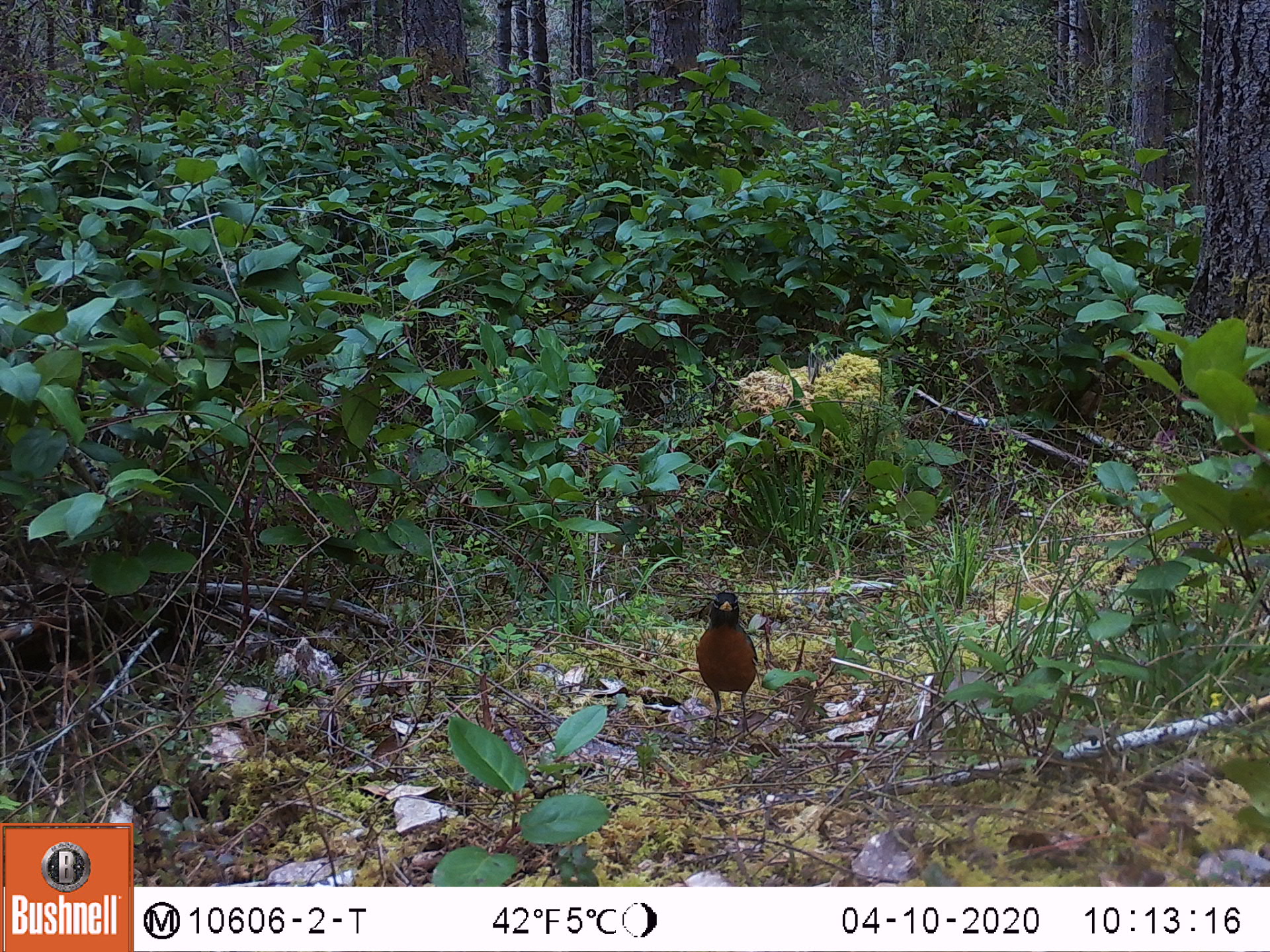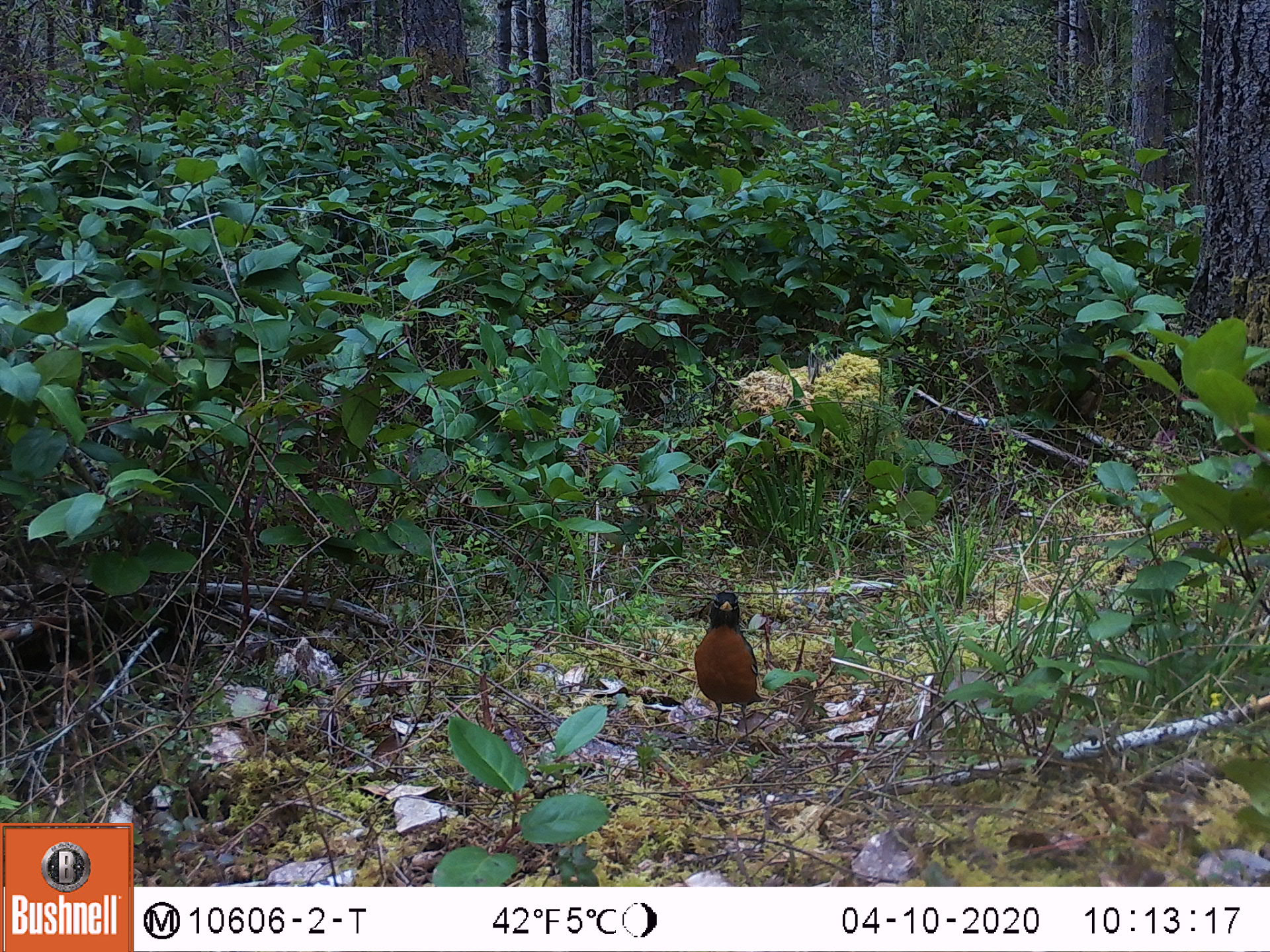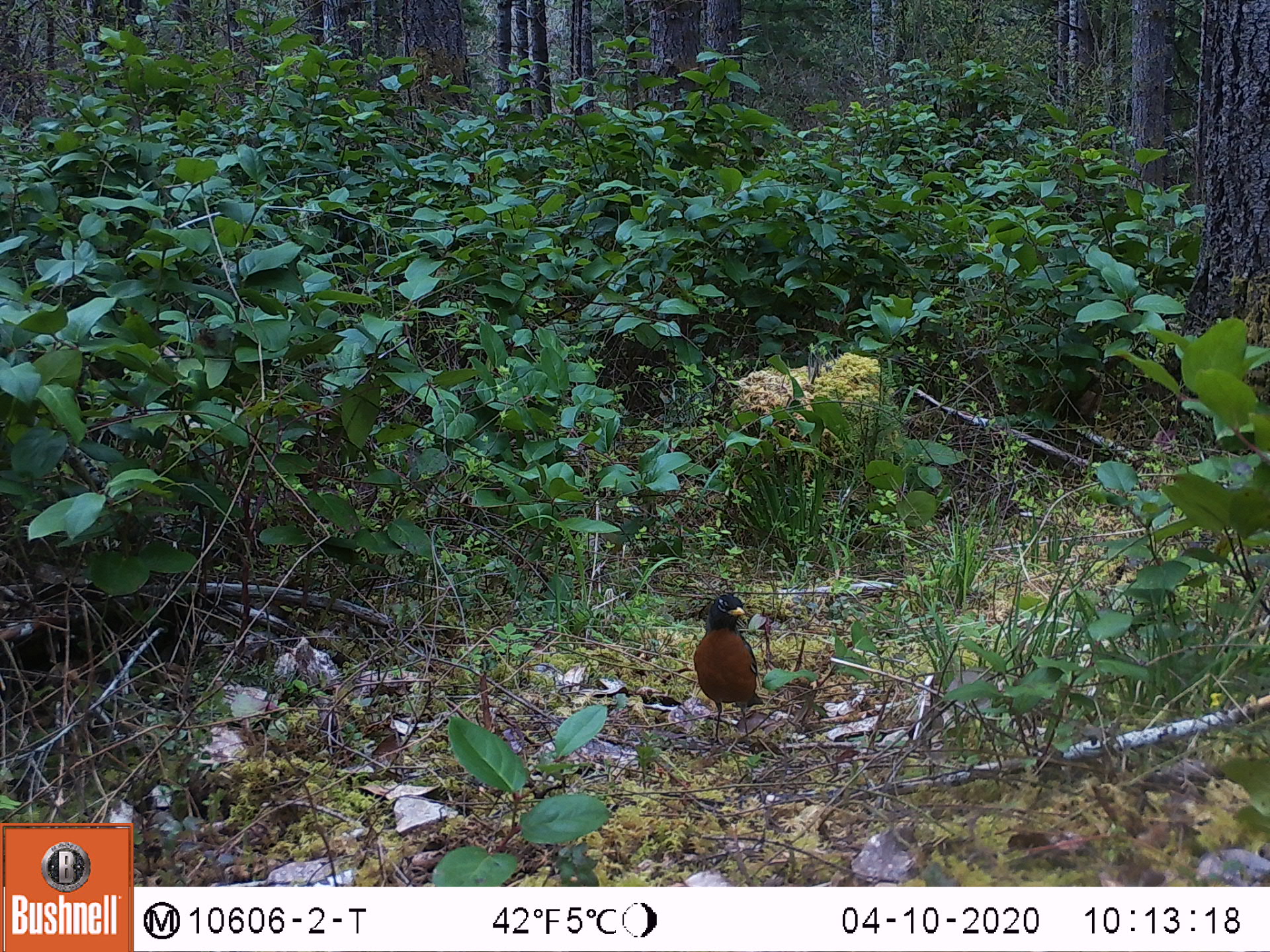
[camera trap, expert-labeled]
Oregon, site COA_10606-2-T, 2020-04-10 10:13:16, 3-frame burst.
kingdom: Animalia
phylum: Chordata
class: Aves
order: Passeriformes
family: Turdidae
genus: Turdus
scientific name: Turdus migratorius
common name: american robin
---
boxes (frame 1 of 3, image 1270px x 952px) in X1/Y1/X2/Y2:
american robin: 683/578/773/752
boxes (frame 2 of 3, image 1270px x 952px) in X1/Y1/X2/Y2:
american robin: 690/574/773/756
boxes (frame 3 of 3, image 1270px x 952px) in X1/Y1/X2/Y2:
american robin: 688/575/776/758